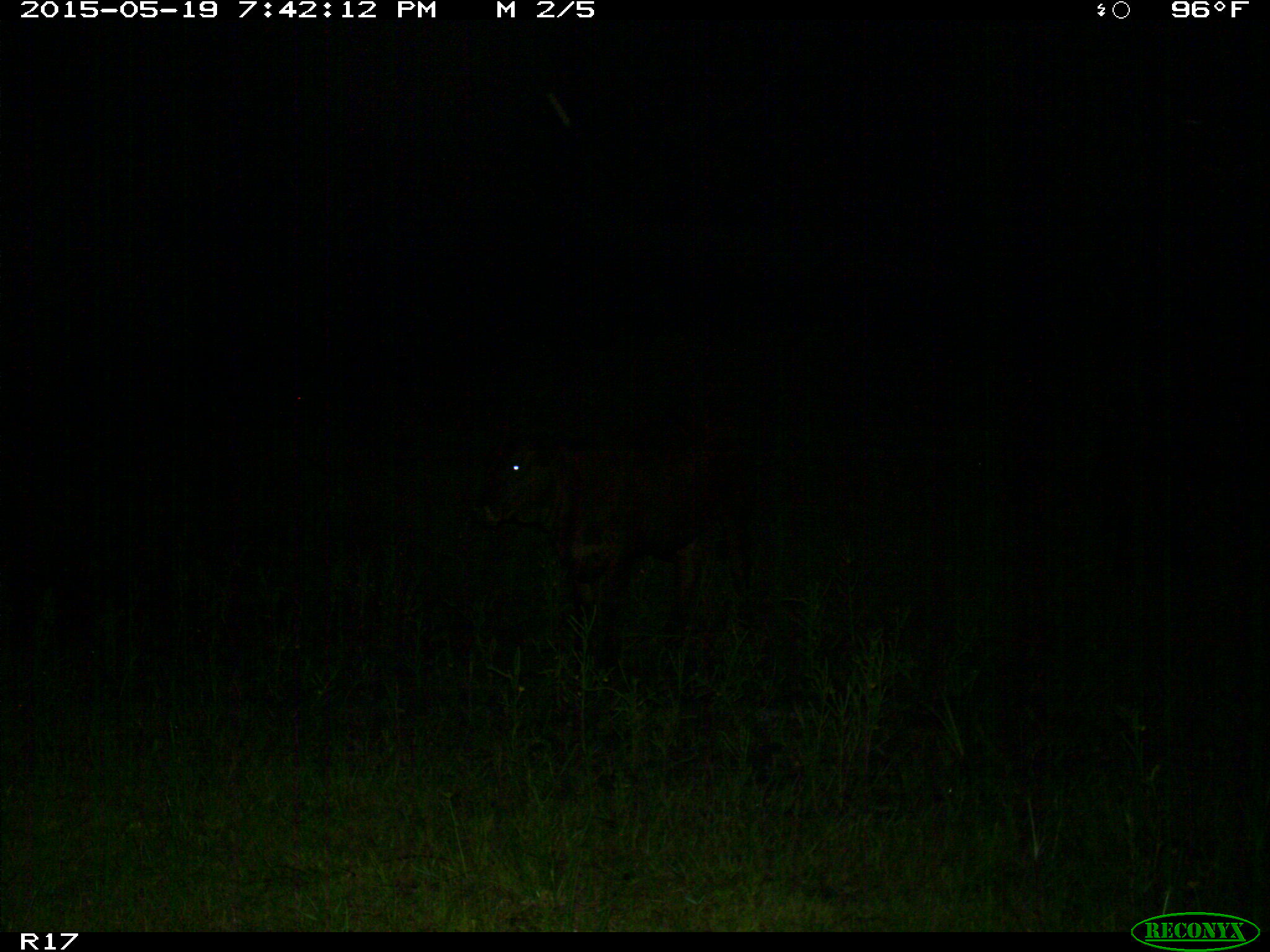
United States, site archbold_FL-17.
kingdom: Animalia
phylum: Chordata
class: Mammalia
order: Artiodactyla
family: Bovidae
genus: Bos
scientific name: Bos taurus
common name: domestic cow